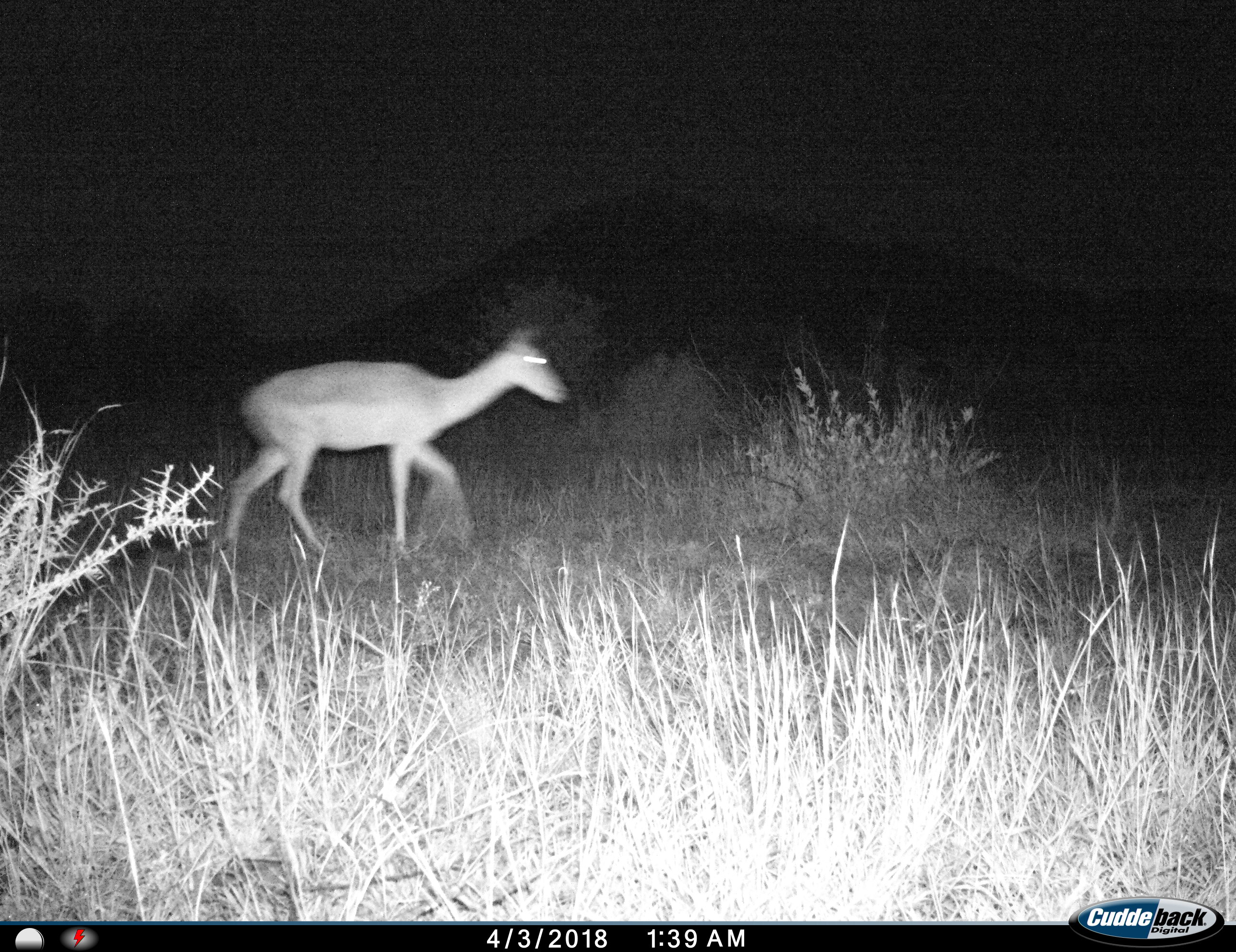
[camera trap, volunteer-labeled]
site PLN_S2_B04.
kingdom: Animalia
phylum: Chordata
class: Mammalia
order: Artiodactyla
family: Bovidae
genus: Aepyceros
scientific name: Aepyceros melampus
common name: impala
Impala (Aepyceros melampus), count 1. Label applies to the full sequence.